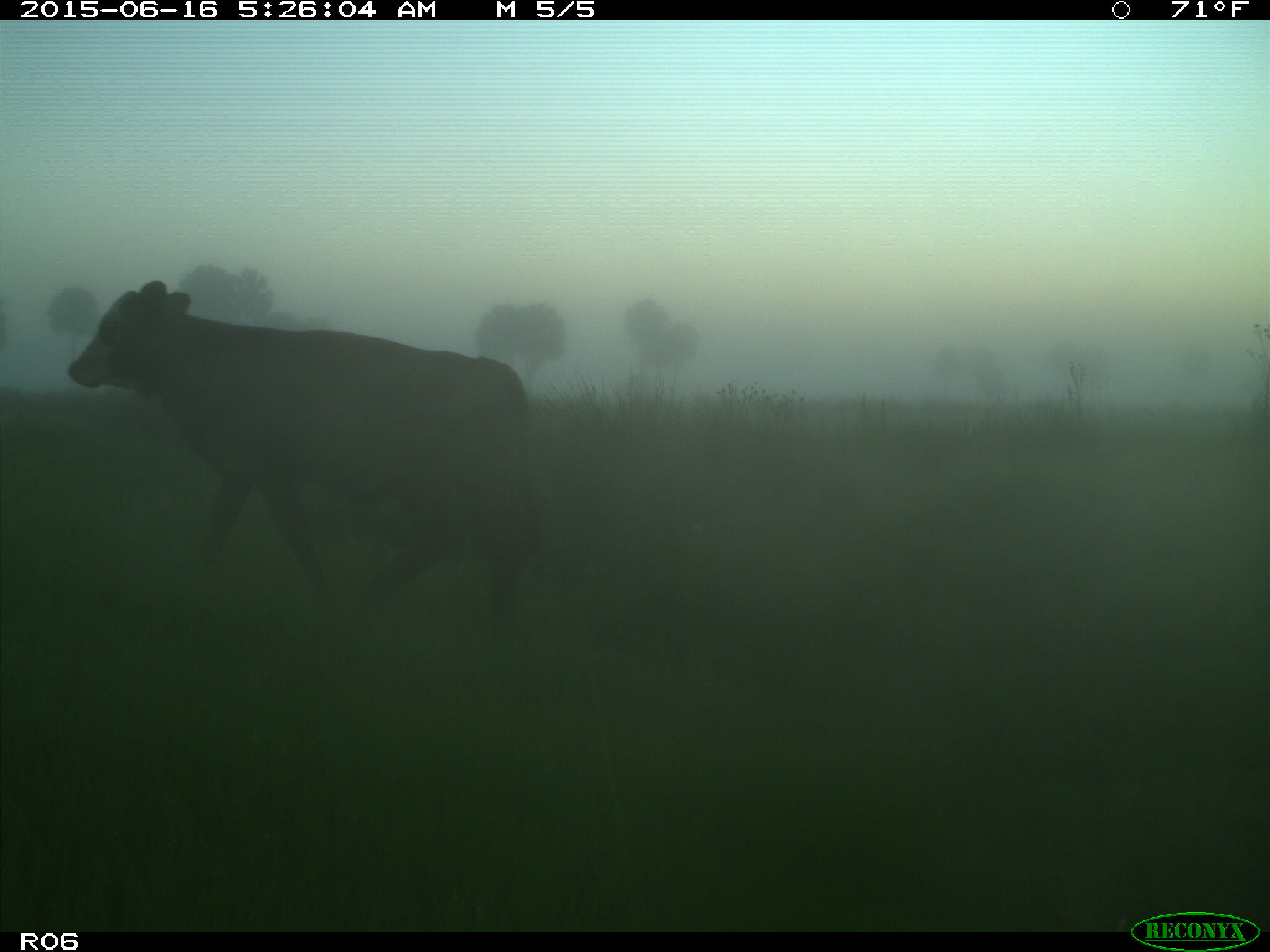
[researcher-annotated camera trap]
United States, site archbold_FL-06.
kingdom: Animalia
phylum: Chordata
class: Mammalia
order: Artiodactyla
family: Bovidae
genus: Bos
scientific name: Bos taurus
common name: domestic cow